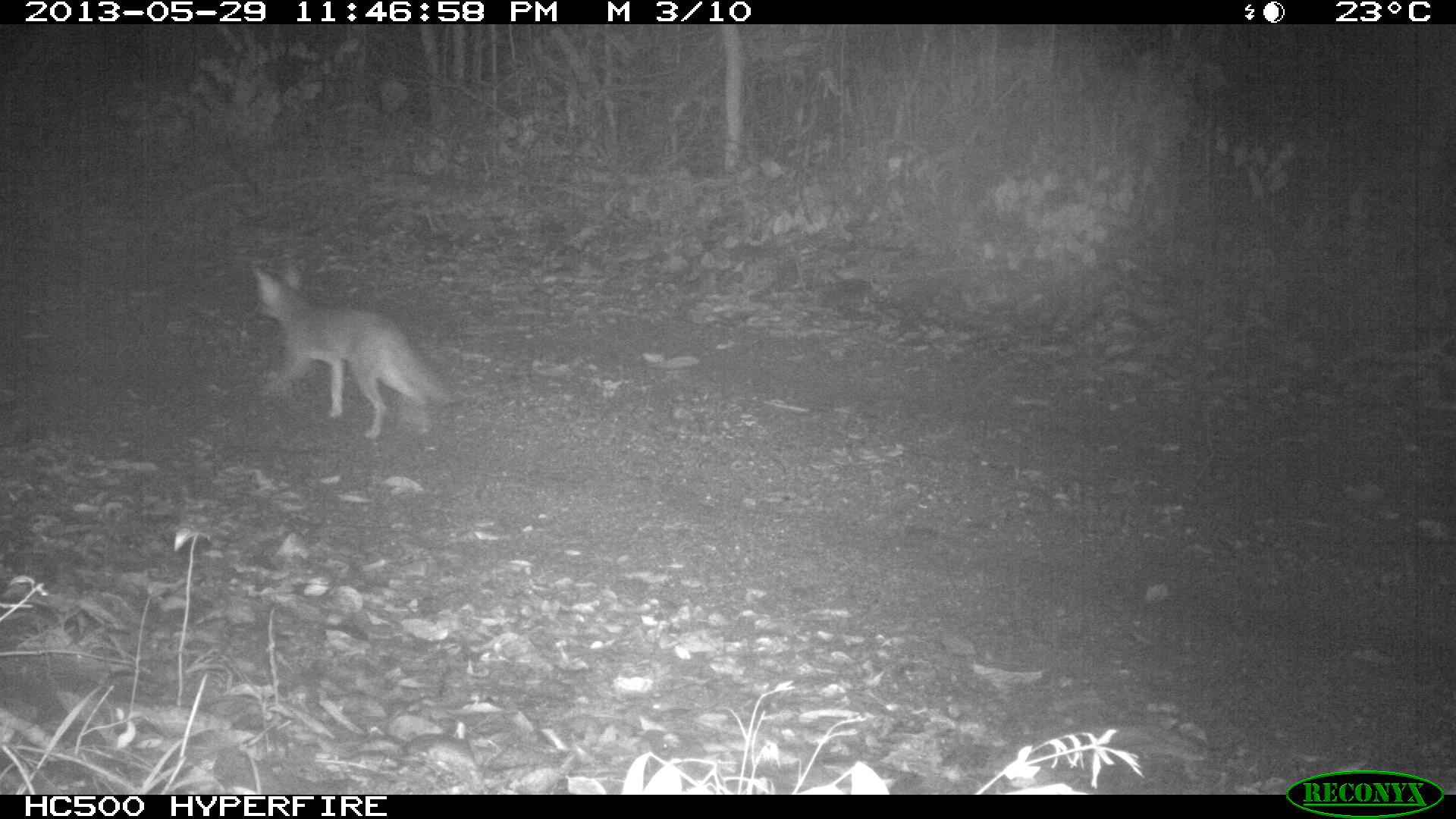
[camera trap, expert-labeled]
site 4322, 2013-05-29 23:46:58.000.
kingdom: Animalia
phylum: Chordata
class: Mammalia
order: Carnivora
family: Canidae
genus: Urocyon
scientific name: Urocyon cinereoargenteus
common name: gray fox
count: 1